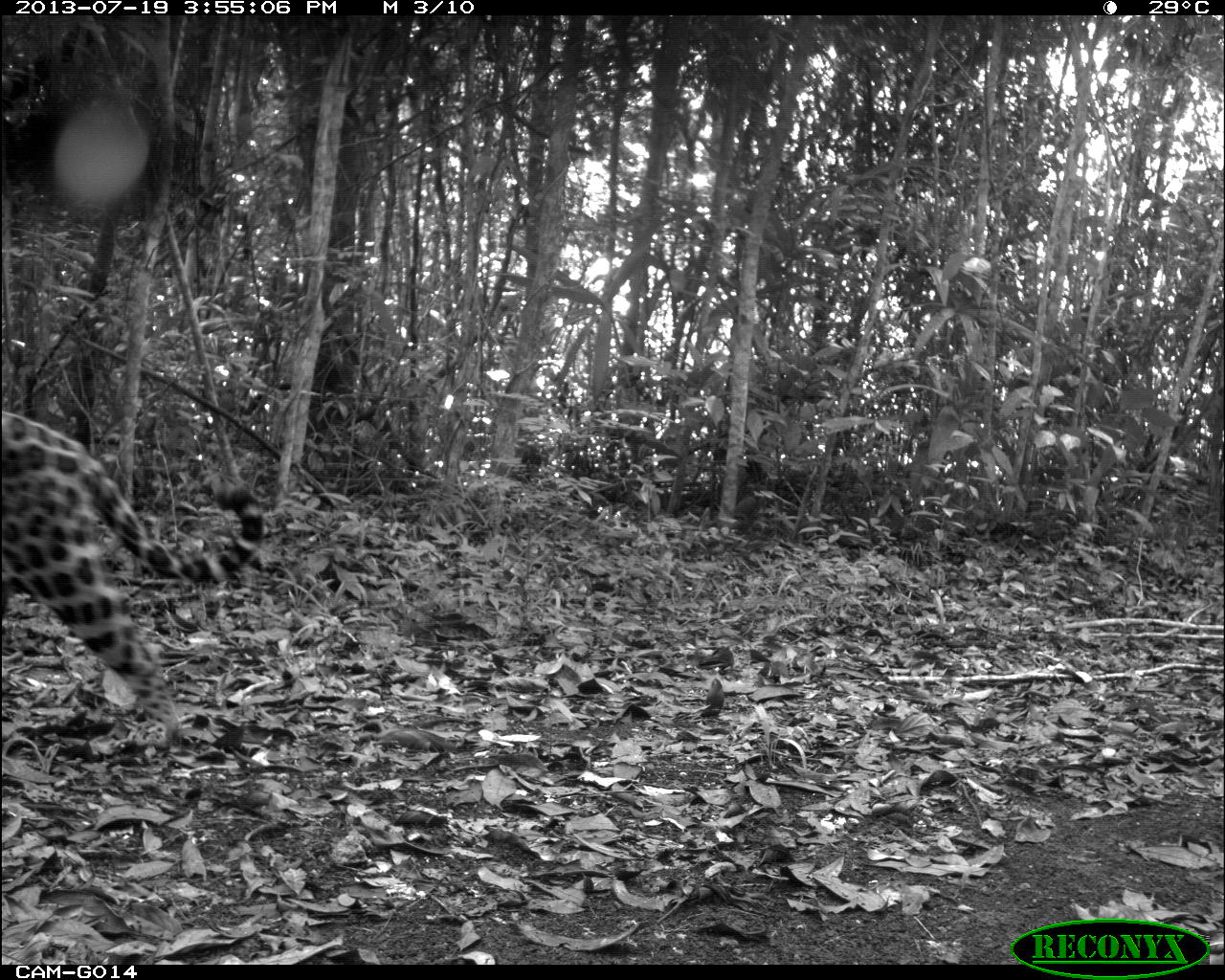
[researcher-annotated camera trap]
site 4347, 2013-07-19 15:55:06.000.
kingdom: Animalia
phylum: Chordata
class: Mammalia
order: Carnivora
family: Felidae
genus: Panthera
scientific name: Panthera onca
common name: jaguar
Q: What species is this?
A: Panthera onca (jaguar).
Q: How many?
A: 1.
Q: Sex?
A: Male.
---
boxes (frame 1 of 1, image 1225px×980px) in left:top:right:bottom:
panthera onca: 2:410:260:748